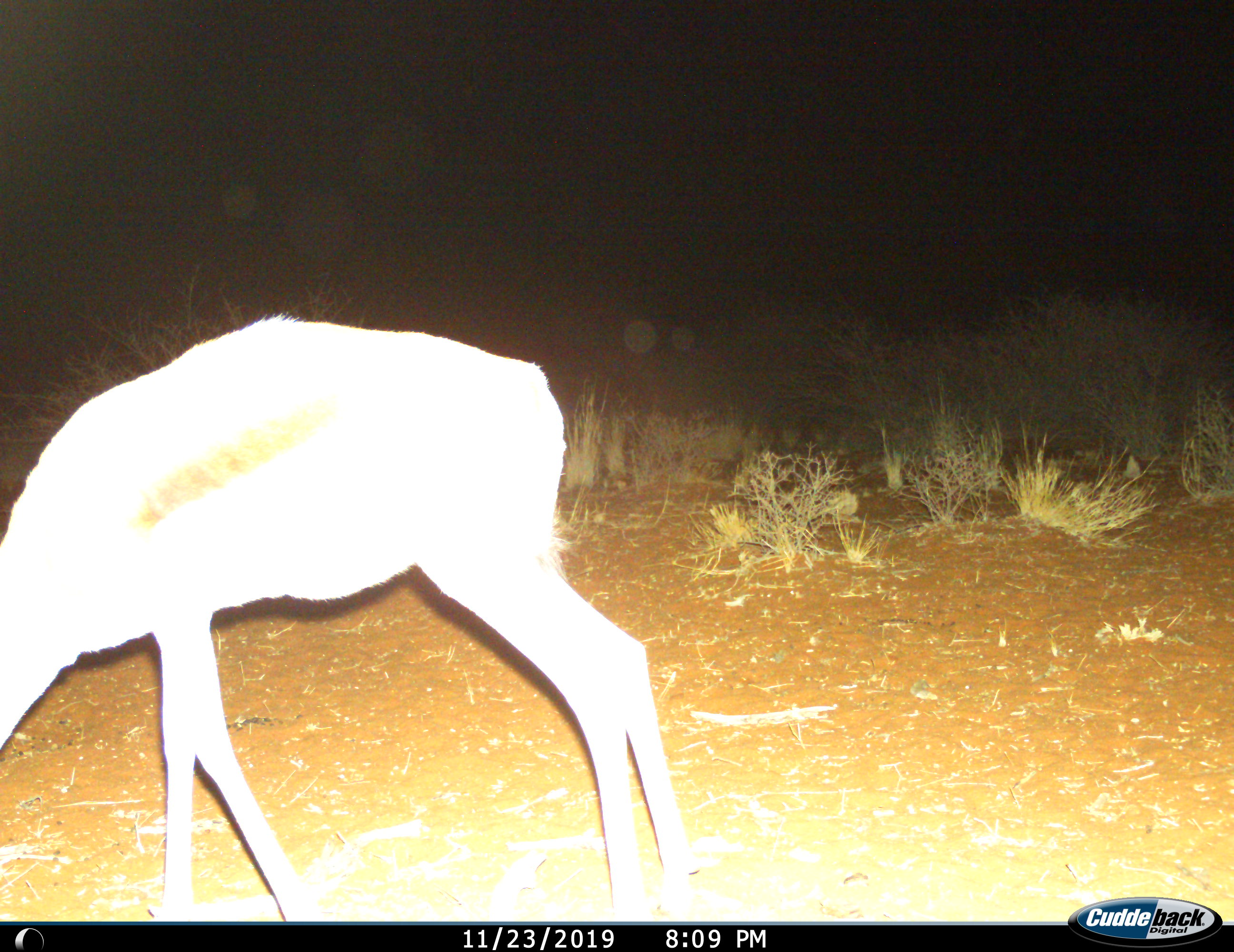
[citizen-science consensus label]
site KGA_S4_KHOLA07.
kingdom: Animalia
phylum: Chordata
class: Mammalia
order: Artiodactyla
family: Bovidae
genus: Antidorcas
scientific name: Antidorcas marsupialis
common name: springbok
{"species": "springbok (Antidorcas marsupialis)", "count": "1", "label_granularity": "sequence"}